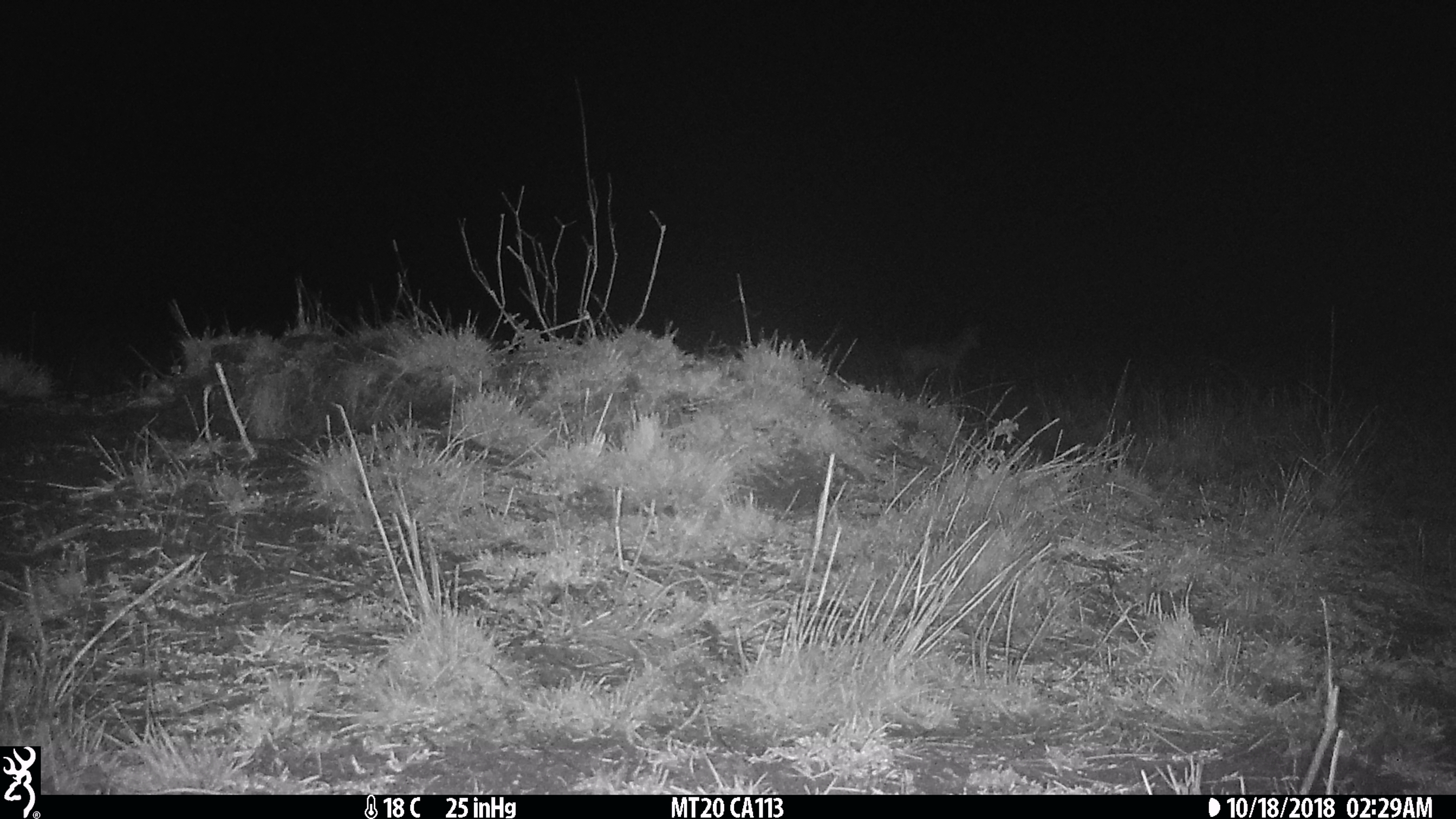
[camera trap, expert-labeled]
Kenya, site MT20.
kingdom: Animalia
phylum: Chordata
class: Mammalia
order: Carnivora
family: Canidae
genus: Lupulella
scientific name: Lupulella mesomelas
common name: black-backed jackal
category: jackal